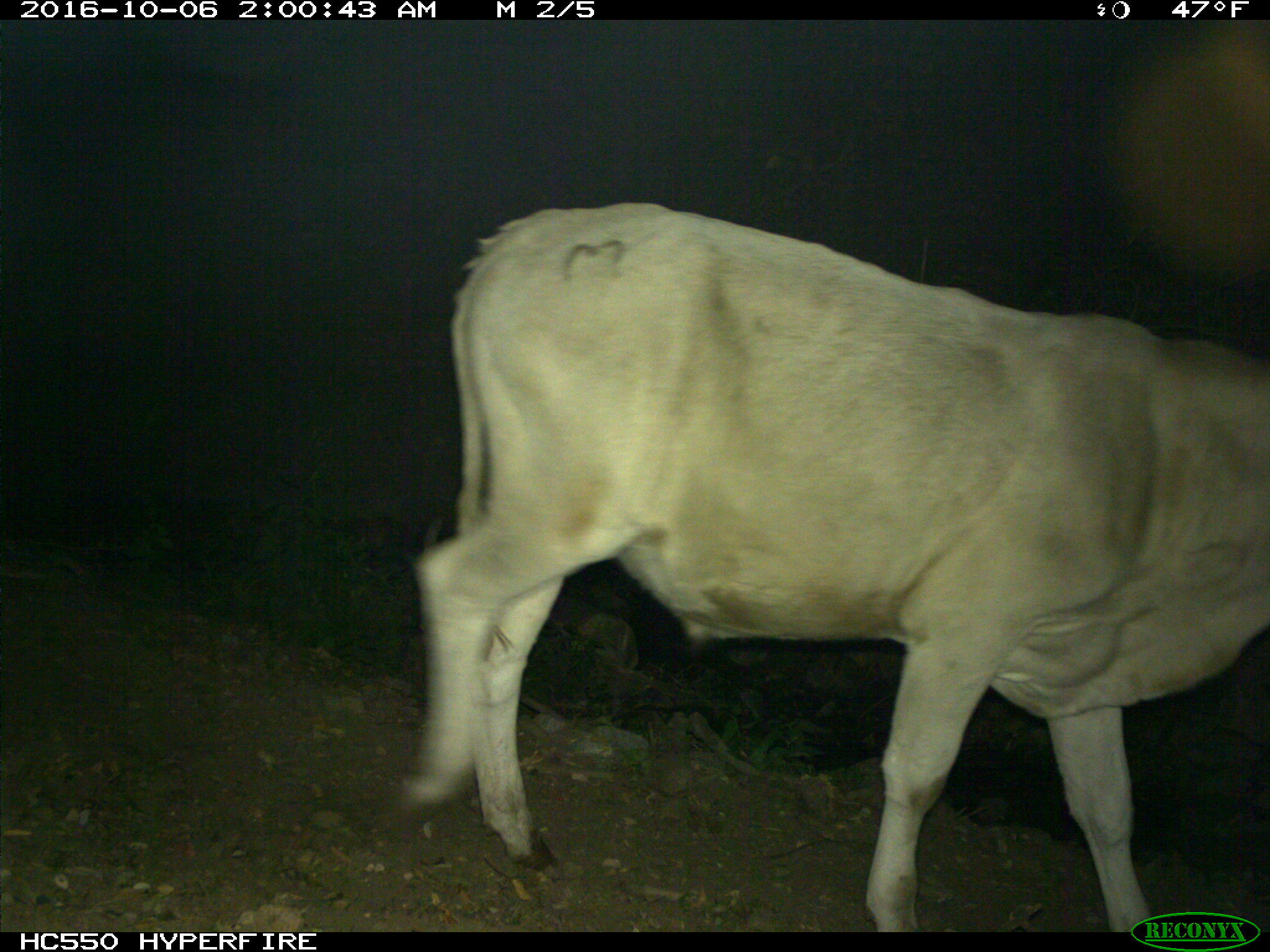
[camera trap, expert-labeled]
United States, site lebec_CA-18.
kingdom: Animalia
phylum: Chordata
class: Mammalia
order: Artiodactyla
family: Bovidae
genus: Bos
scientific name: Bos taurus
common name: domestic cow